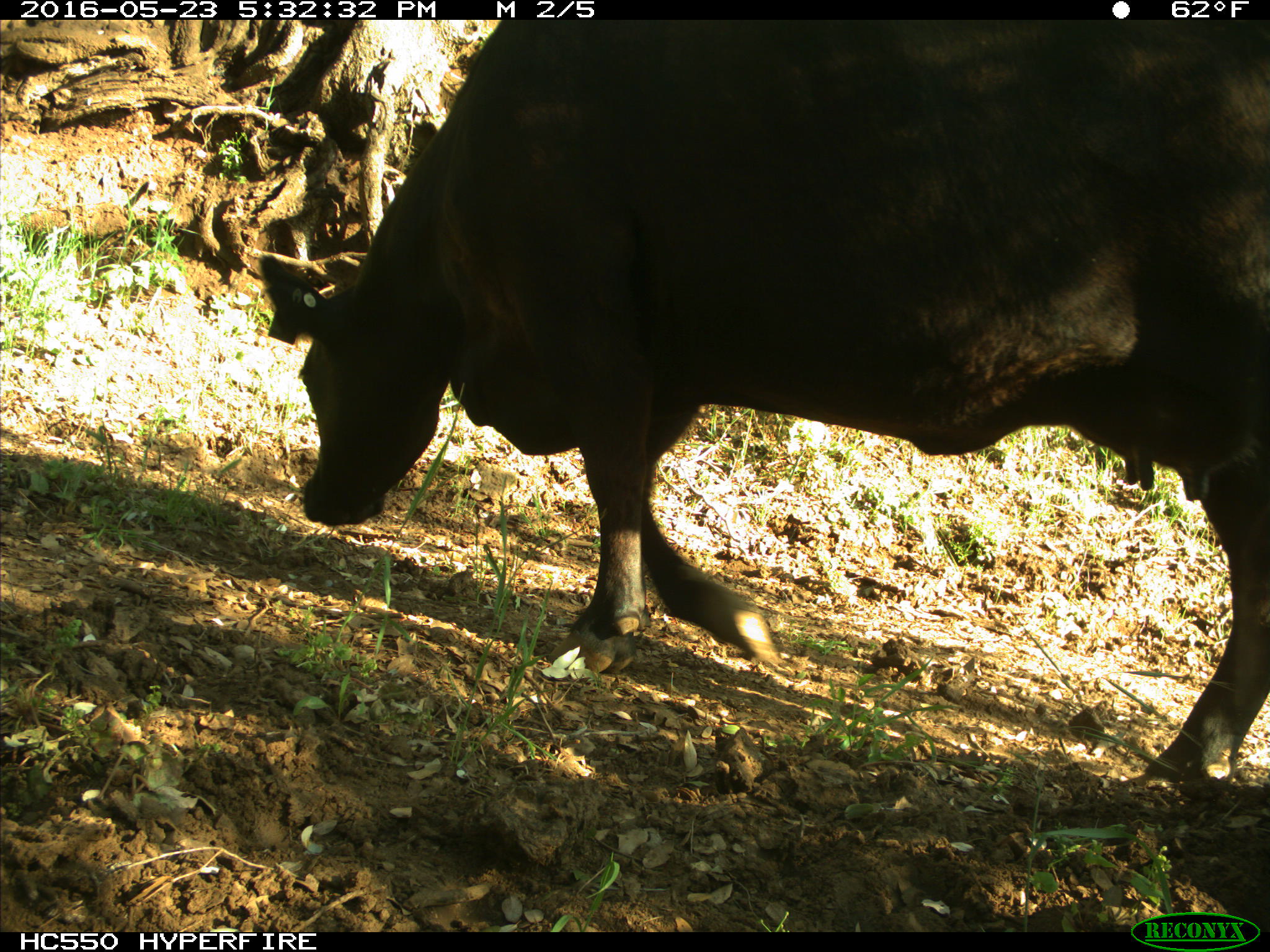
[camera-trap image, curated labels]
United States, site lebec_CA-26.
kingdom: Animalia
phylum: Chordata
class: Mammalia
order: Artiodactyla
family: Bovidae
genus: Bos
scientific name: Bos taurus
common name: domestic cow